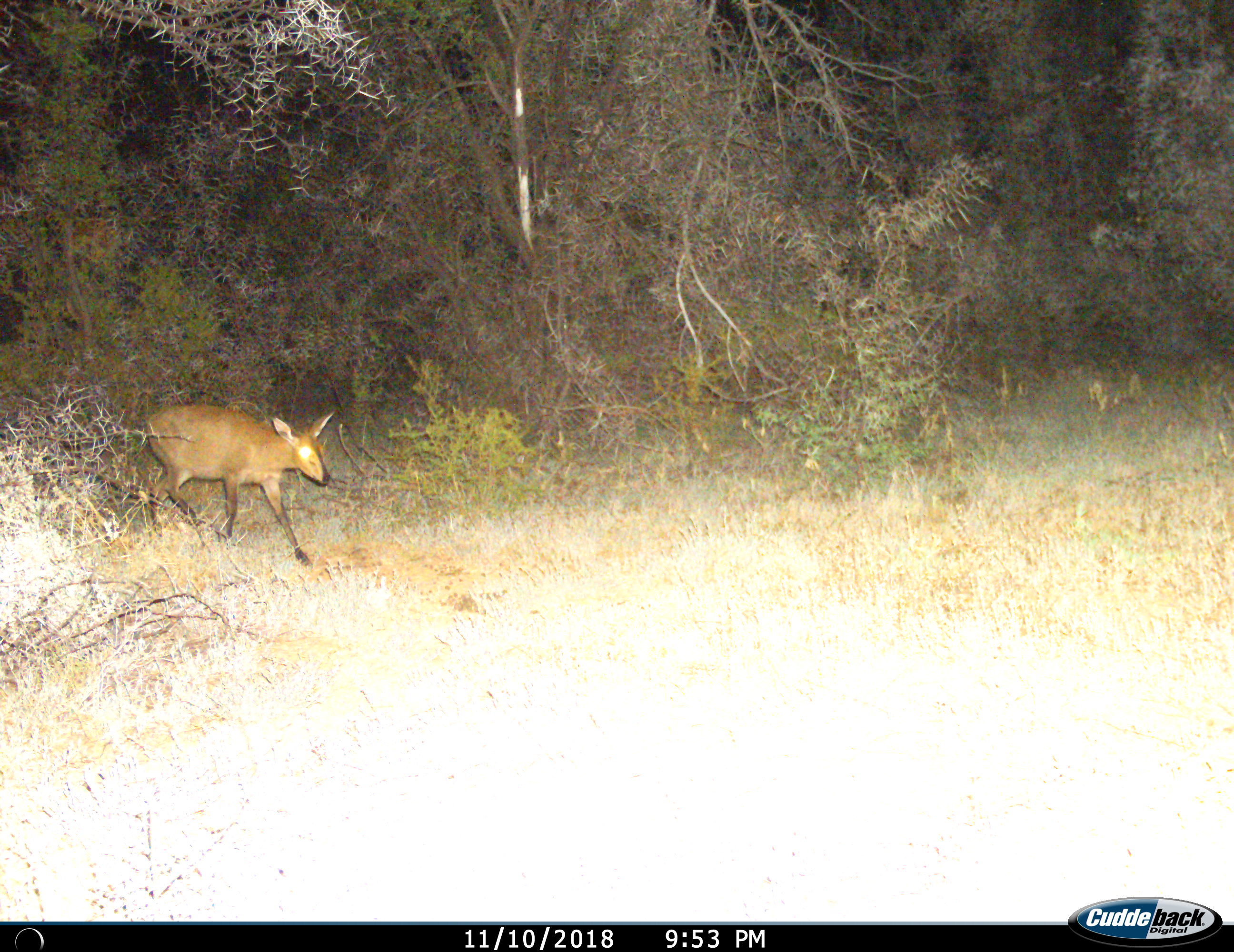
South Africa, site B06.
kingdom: Animalia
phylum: Chordata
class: Mammalia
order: Artiodactyla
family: Bovidae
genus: Sylvicapra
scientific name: Sylvicapra grimmia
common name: common grey duiker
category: duikercommongrey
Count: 1.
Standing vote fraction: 0%.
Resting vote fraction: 0%.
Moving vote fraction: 100%.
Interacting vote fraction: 0%.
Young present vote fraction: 0%.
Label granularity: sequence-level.